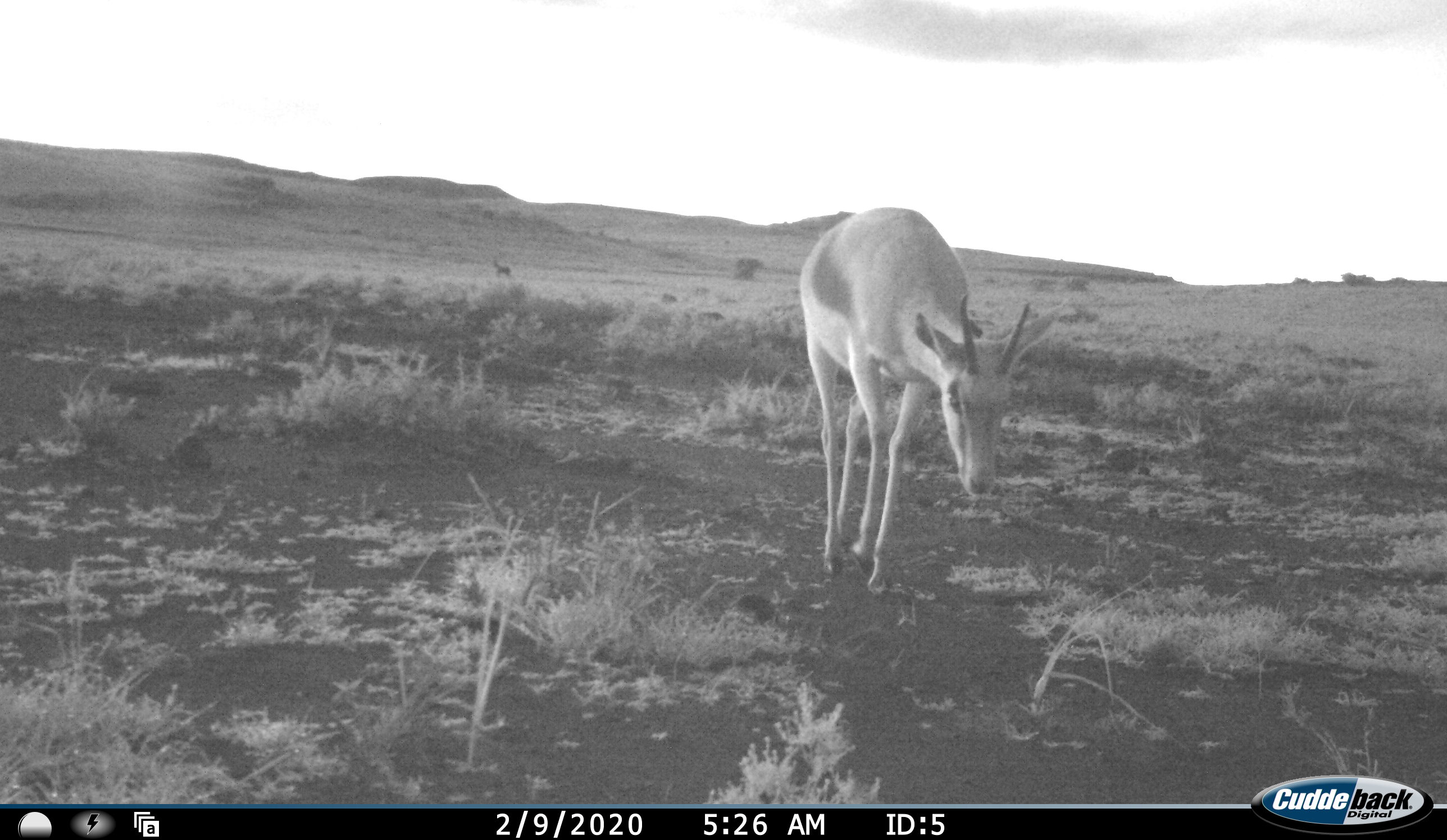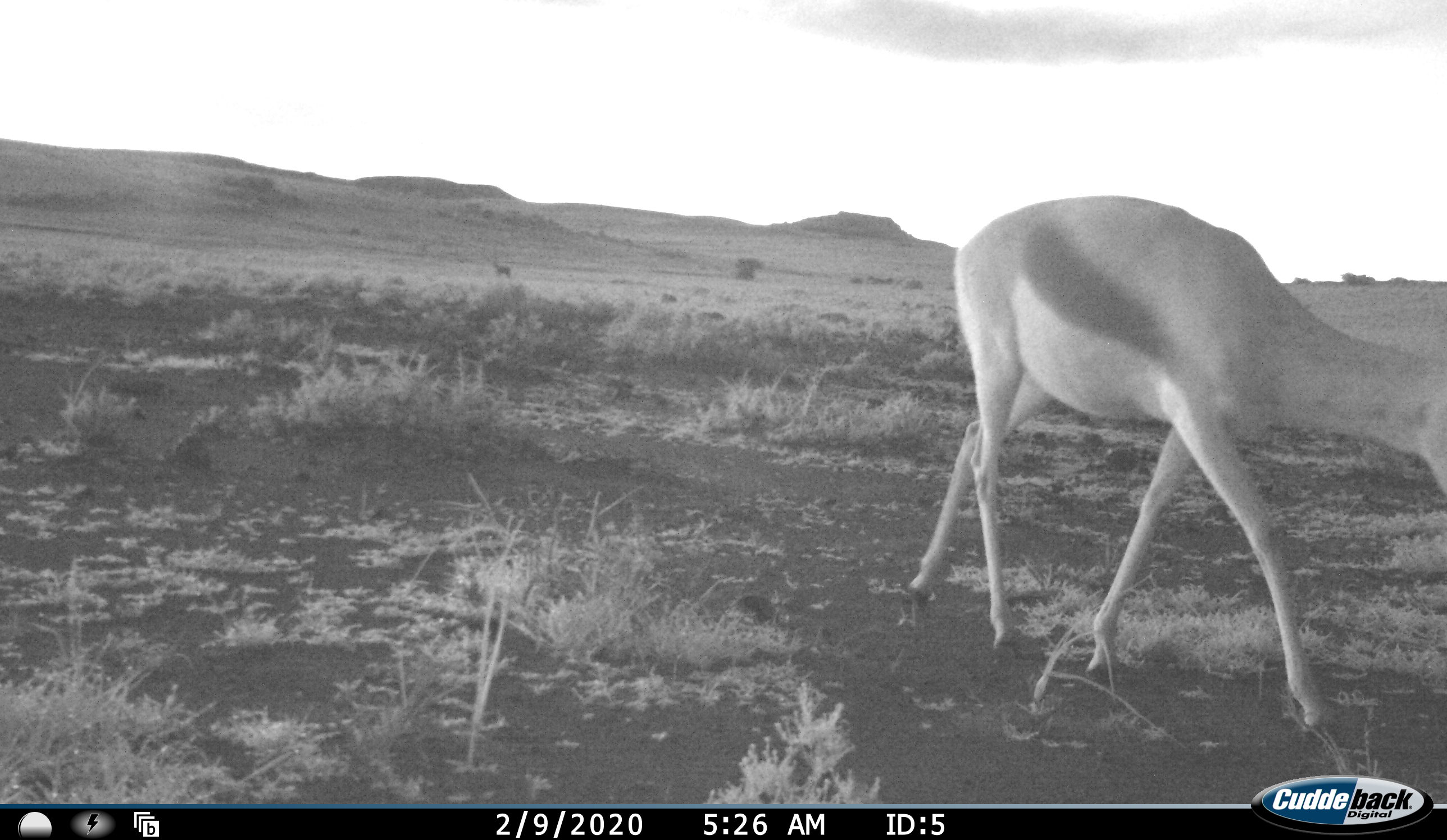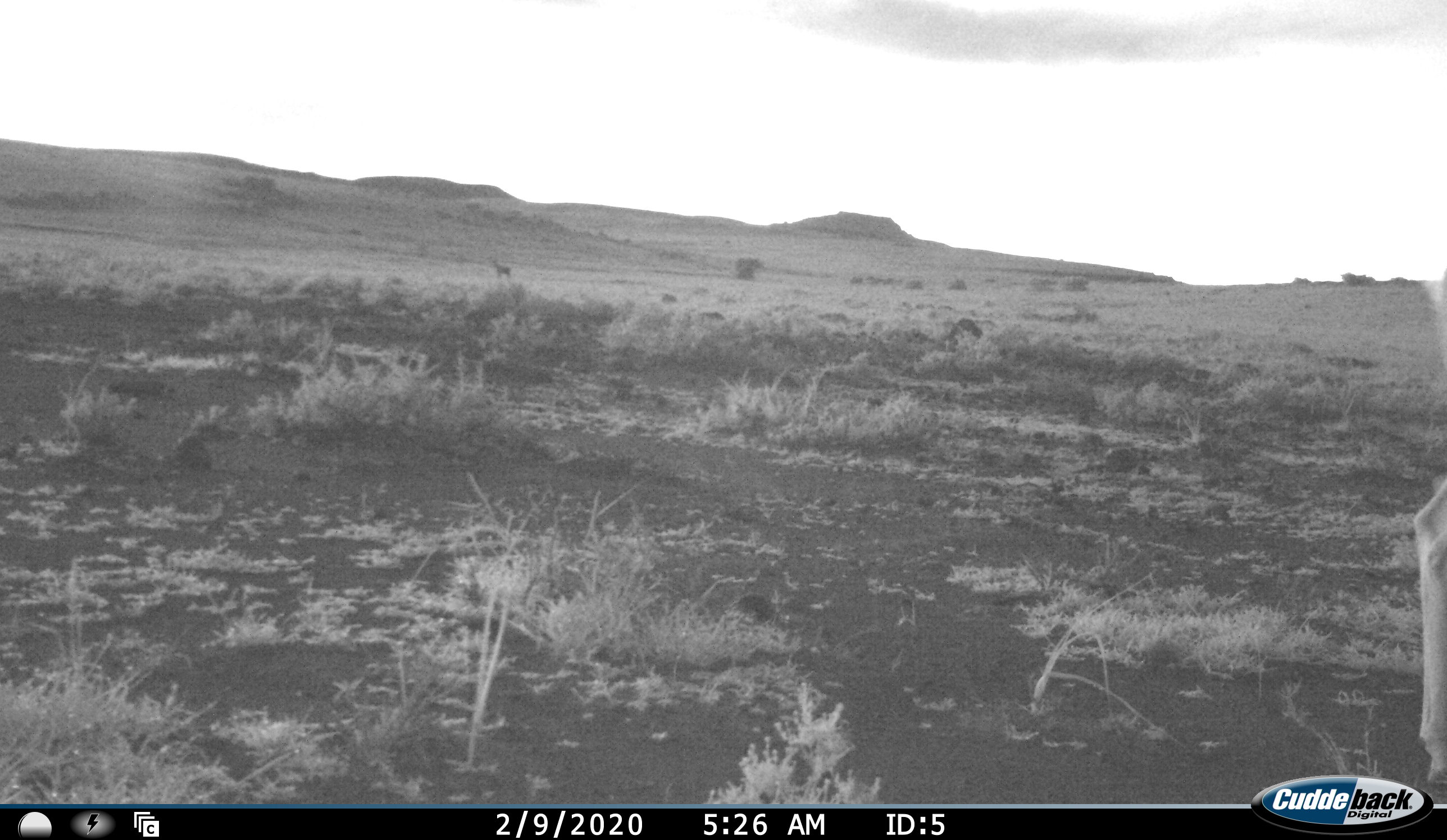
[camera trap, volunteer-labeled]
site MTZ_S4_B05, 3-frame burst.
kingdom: Animalia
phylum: Chordata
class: Mammalia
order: Artiodactyla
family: Bovidae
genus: Antidorcas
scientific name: Antidorcas marsupialis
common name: springbok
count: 1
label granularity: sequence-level